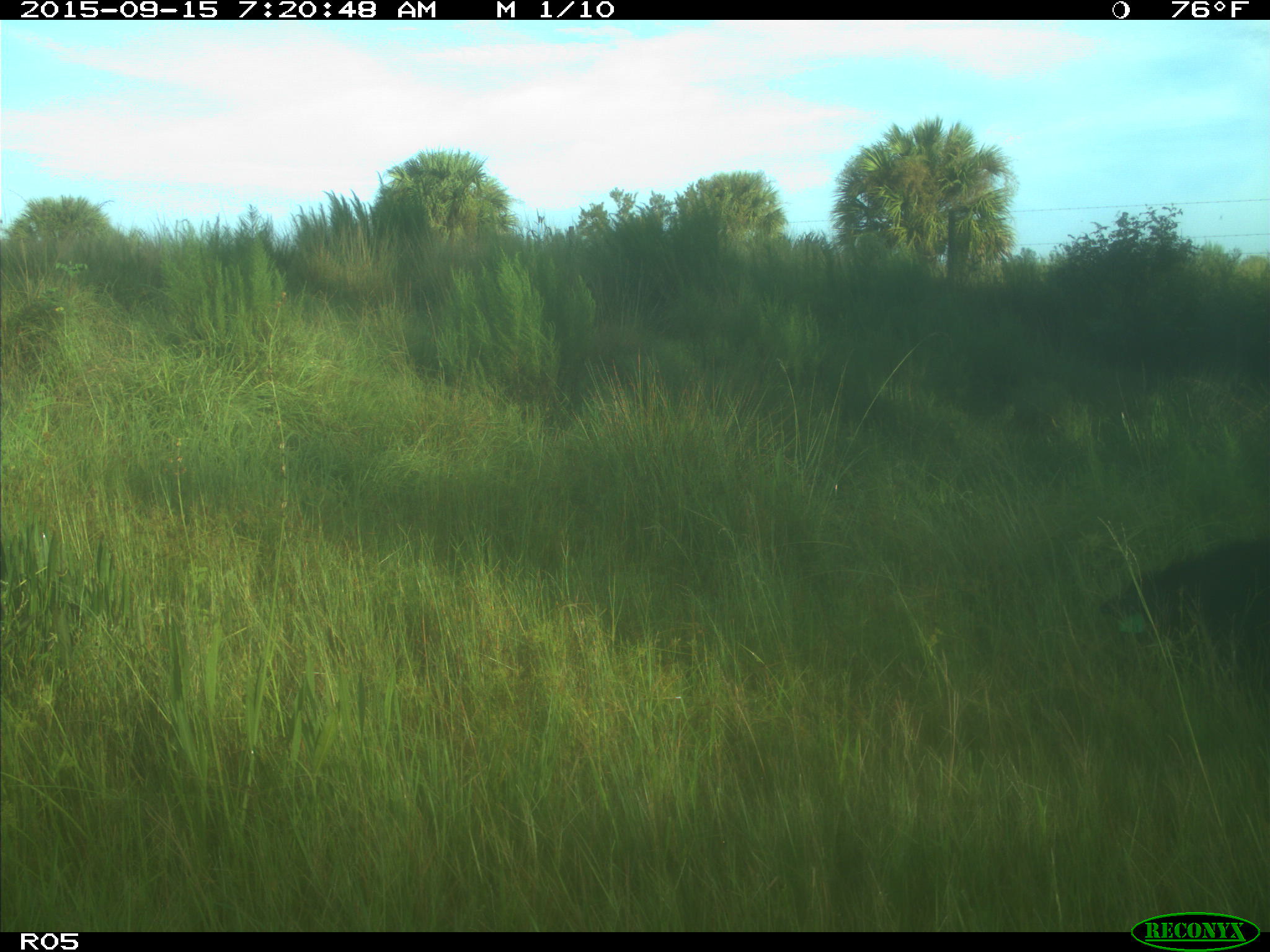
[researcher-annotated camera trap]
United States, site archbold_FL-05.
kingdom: Animalia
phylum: Chordata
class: Mammalia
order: Artiodactyla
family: Suidae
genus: Sus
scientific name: Sus scrofa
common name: wild boar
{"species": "Sus scrofa (wild boar)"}